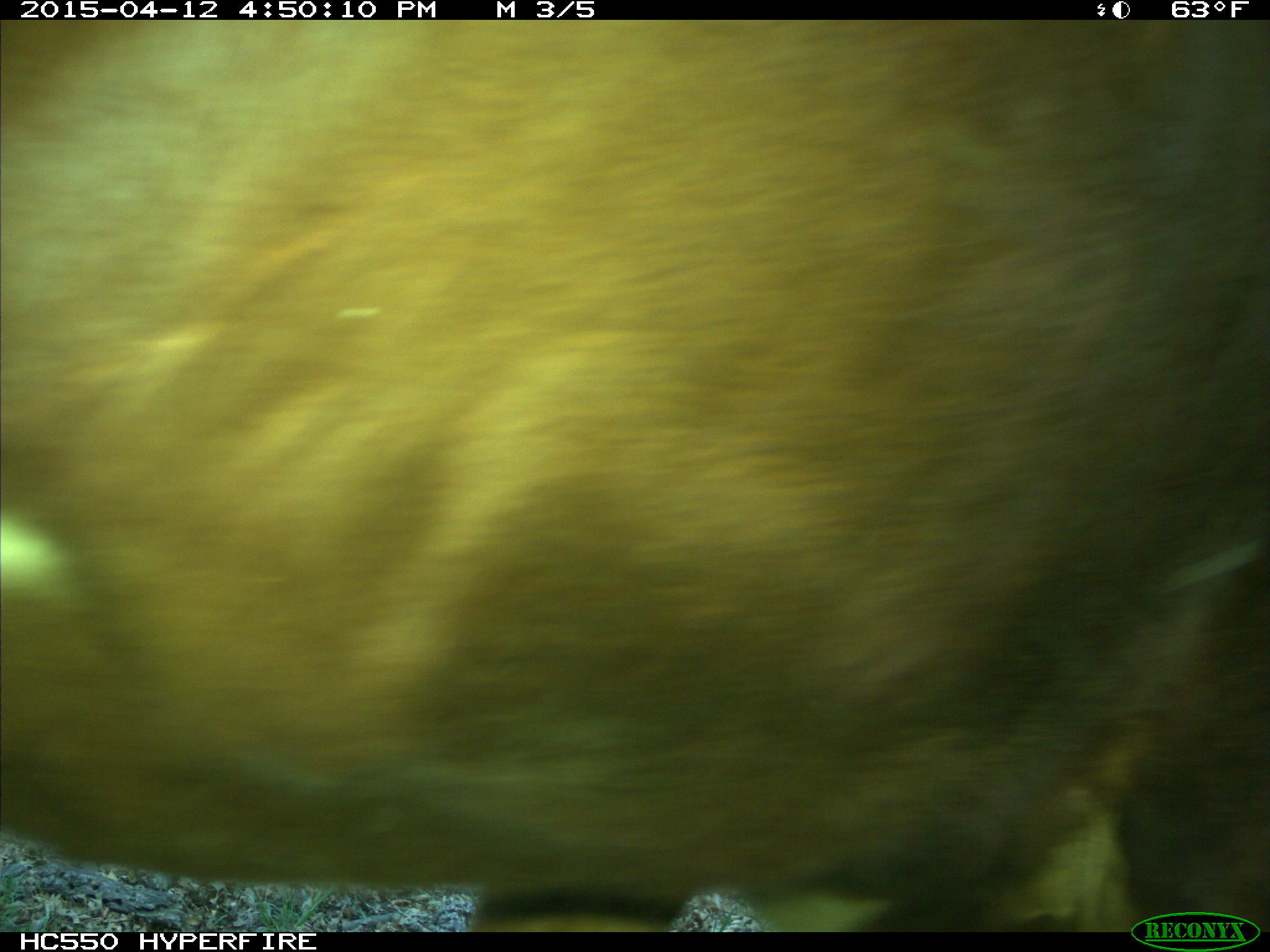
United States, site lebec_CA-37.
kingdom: Animalia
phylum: Chordata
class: Mammalia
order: Artiodactyla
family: Bovidae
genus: Bos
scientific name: Bos taurus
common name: domestic cow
Bos taurus (domestic cow).